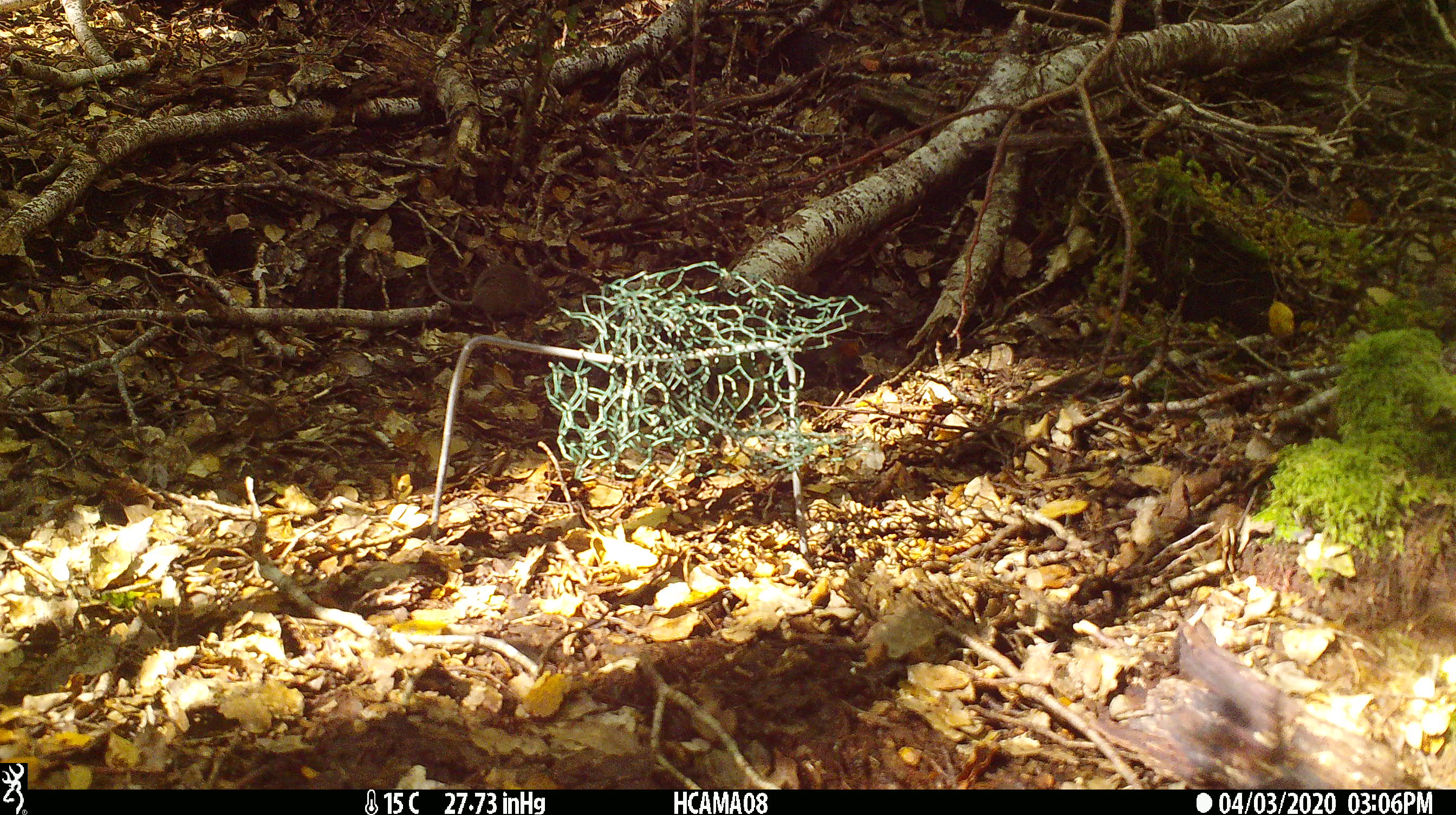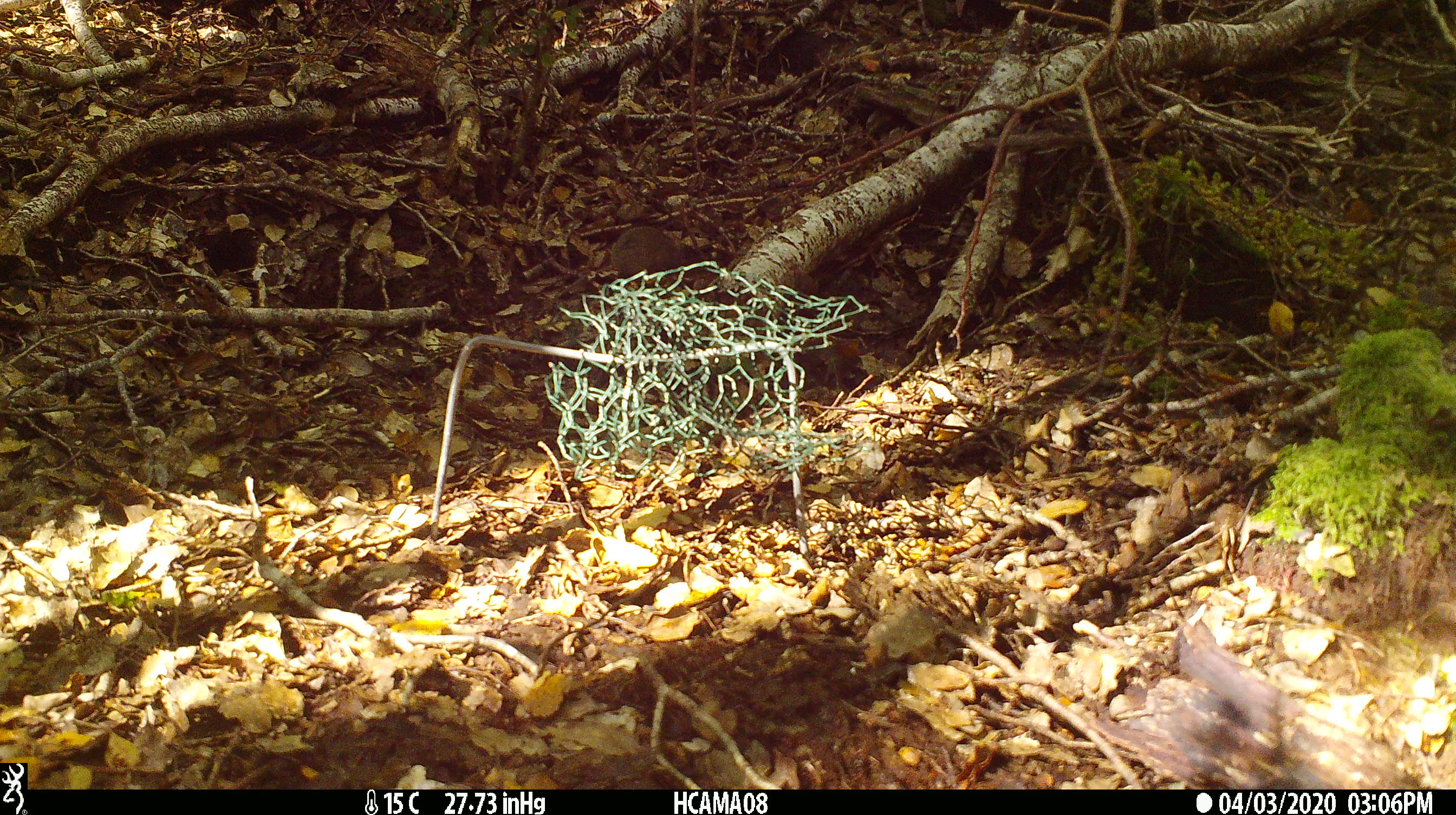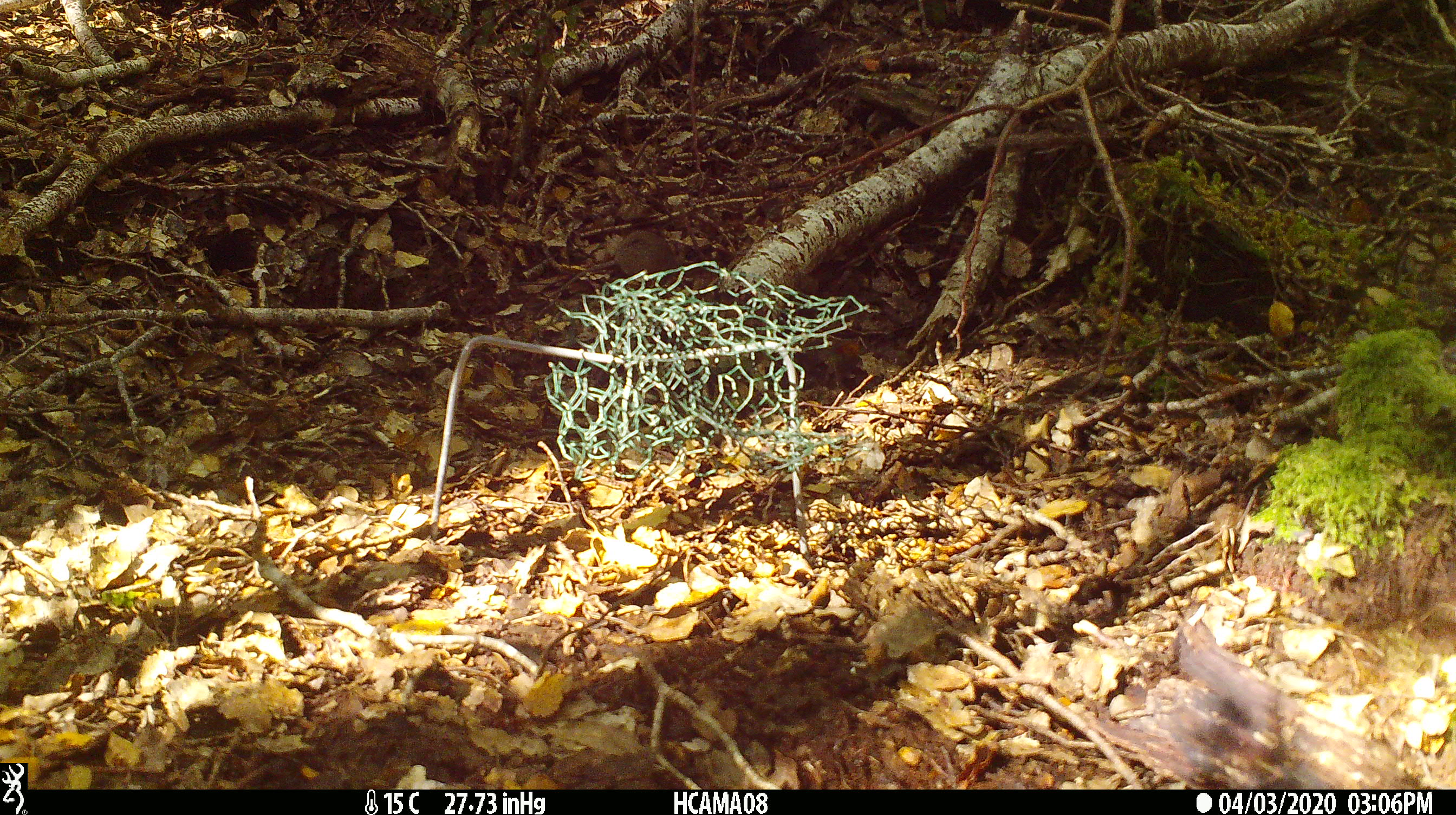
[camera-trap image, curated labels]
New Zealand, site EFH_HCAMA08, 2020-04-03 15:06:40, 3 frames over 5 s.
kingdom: Animalia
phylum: Chordata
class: Mammalia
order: Rodentia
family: Muridae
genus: Mus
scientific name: Mus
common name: mouse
Mouse (Mus).